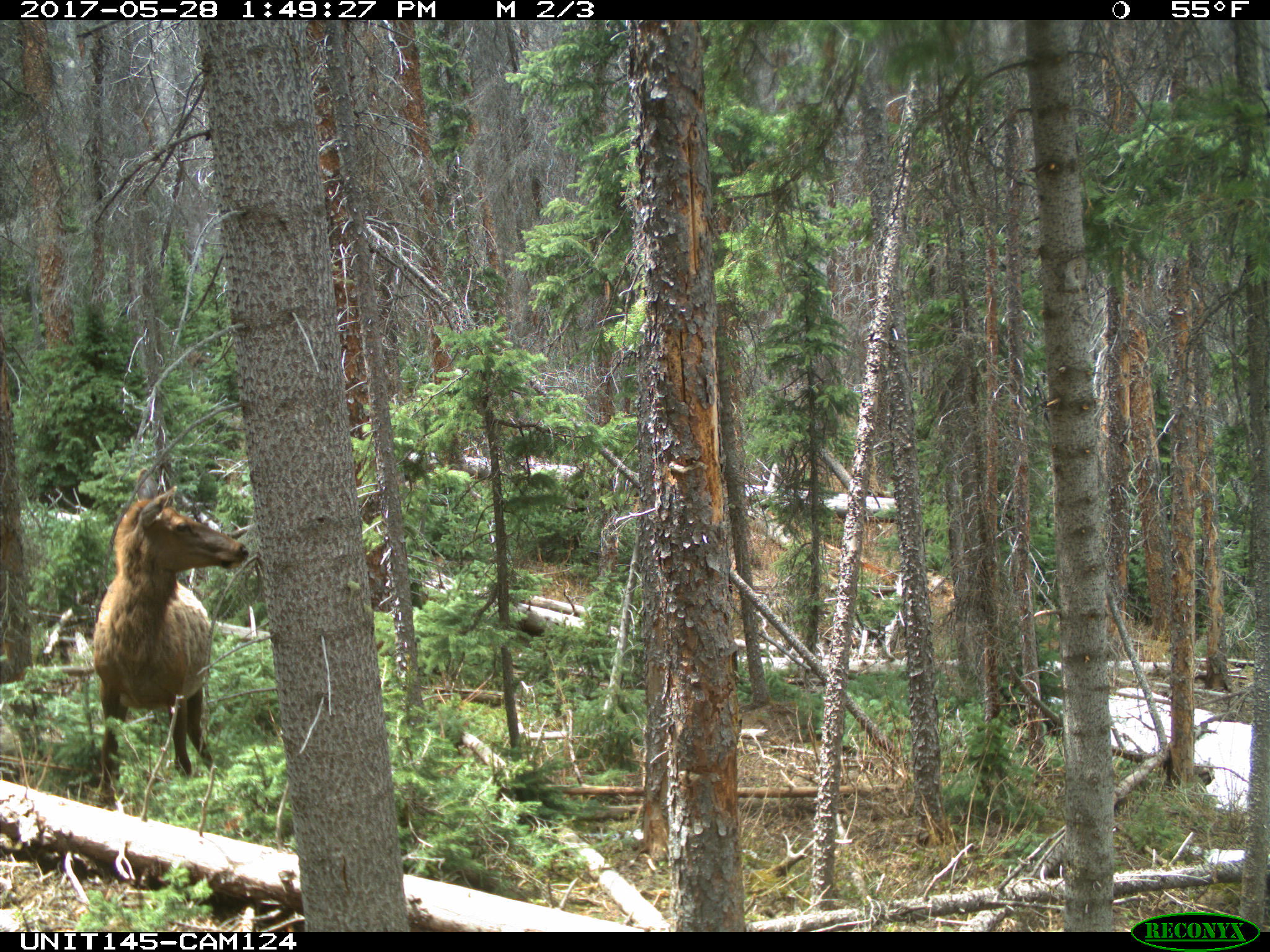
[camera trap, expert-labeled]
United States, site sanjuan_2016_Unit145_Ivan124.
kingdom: Animalia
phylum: Chordata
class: Mammalia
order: Artiodactyla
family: Cervidae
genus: Cervus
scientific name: Cervus elaphus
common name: red deer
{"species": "Cervus elaphus (red deer)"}